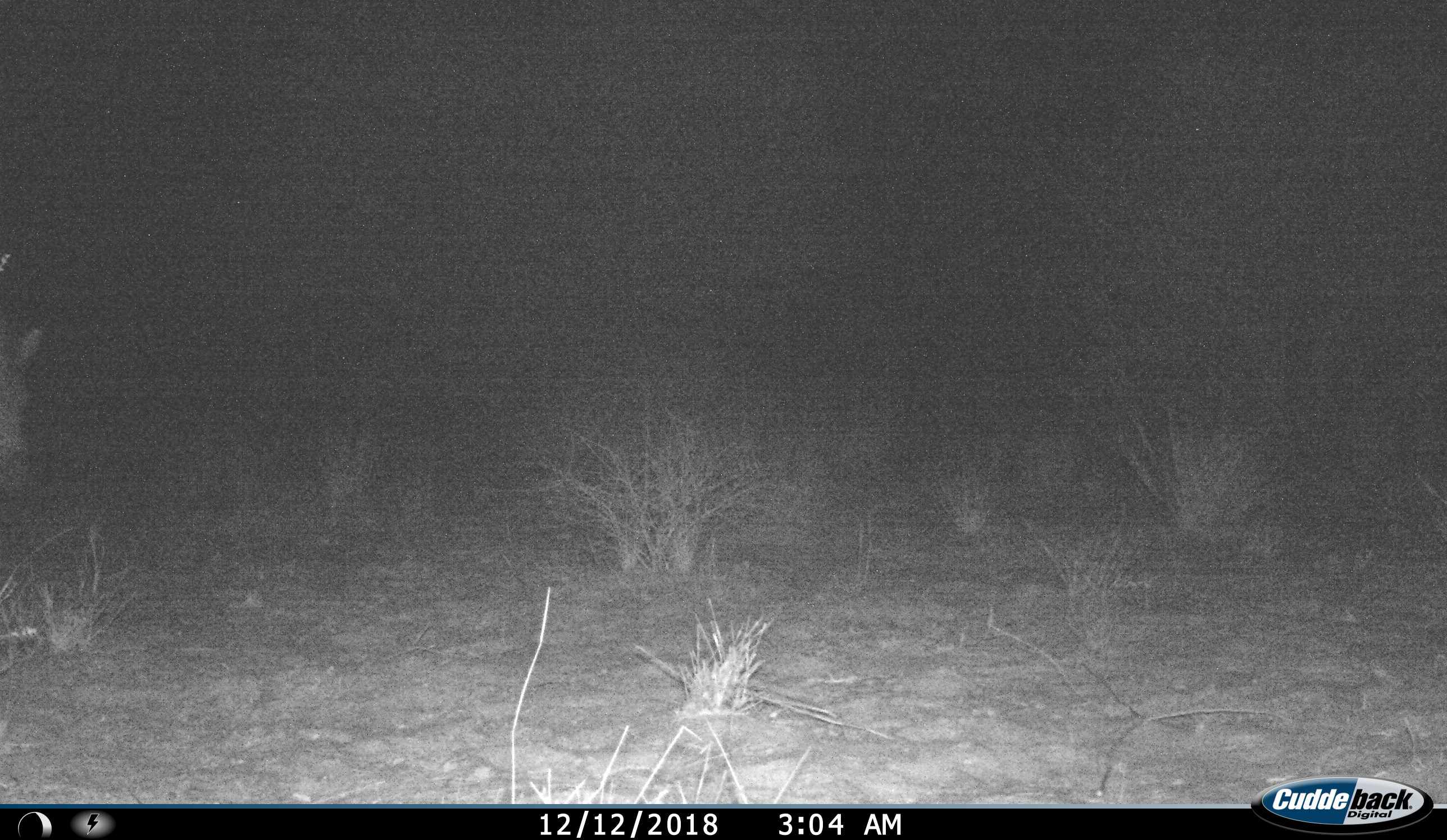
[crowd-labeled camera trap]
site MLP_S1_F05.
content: unidentified animal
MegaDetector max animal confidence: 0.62